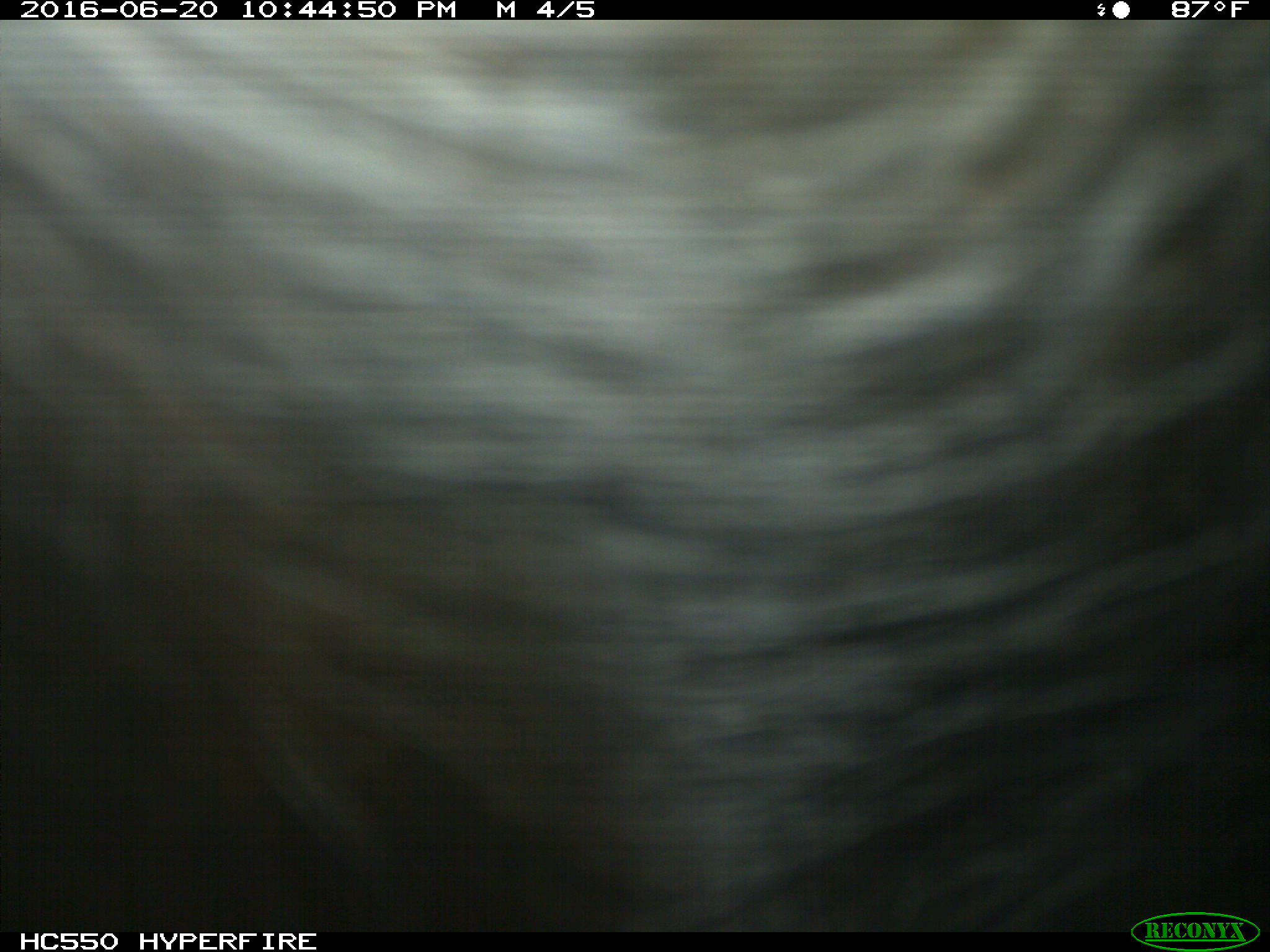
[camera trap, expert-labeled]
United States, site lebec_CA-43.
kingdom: Animalia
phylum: Chordata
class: Mammalia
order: Artiodactyla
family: Bovidae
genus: Bos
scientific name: Bos taurus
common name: domestic cow